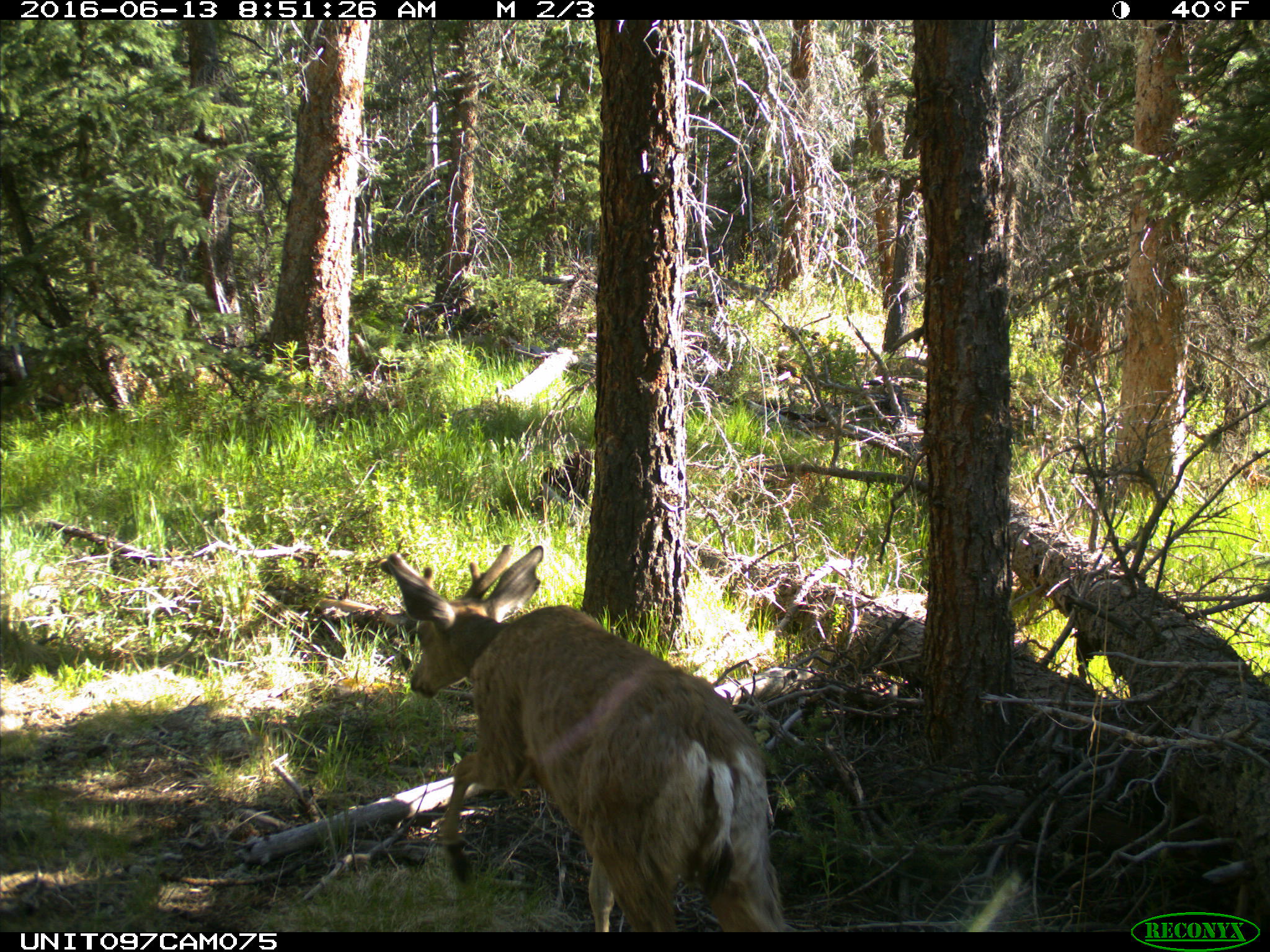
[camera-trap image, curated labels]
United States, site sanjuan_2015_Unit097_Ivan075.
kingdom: Animalia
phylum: Chordata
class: Mammalia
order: Artiodactyla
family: Cervidae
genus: Odocoileus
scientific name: Odocoileus hemionus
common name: mule deer